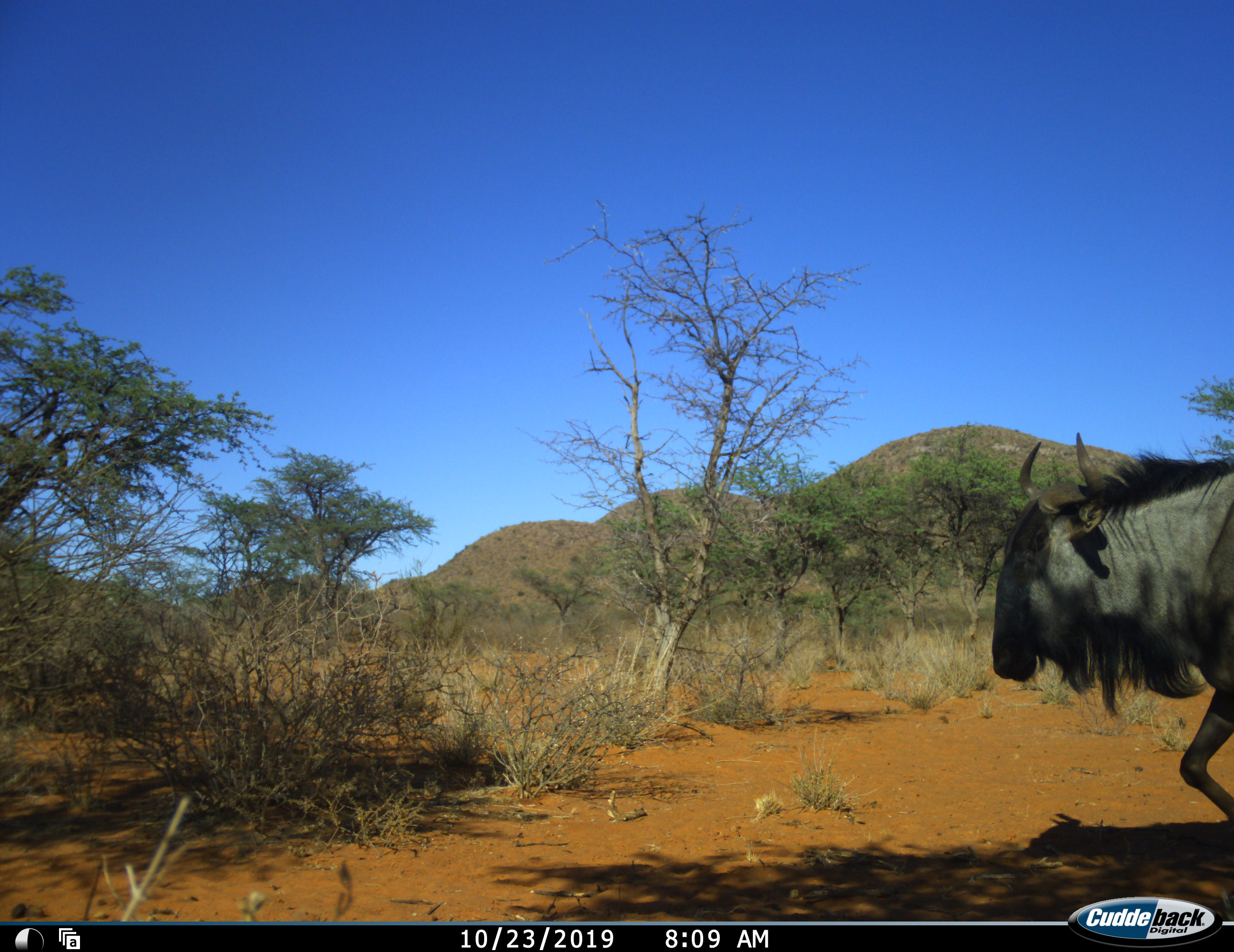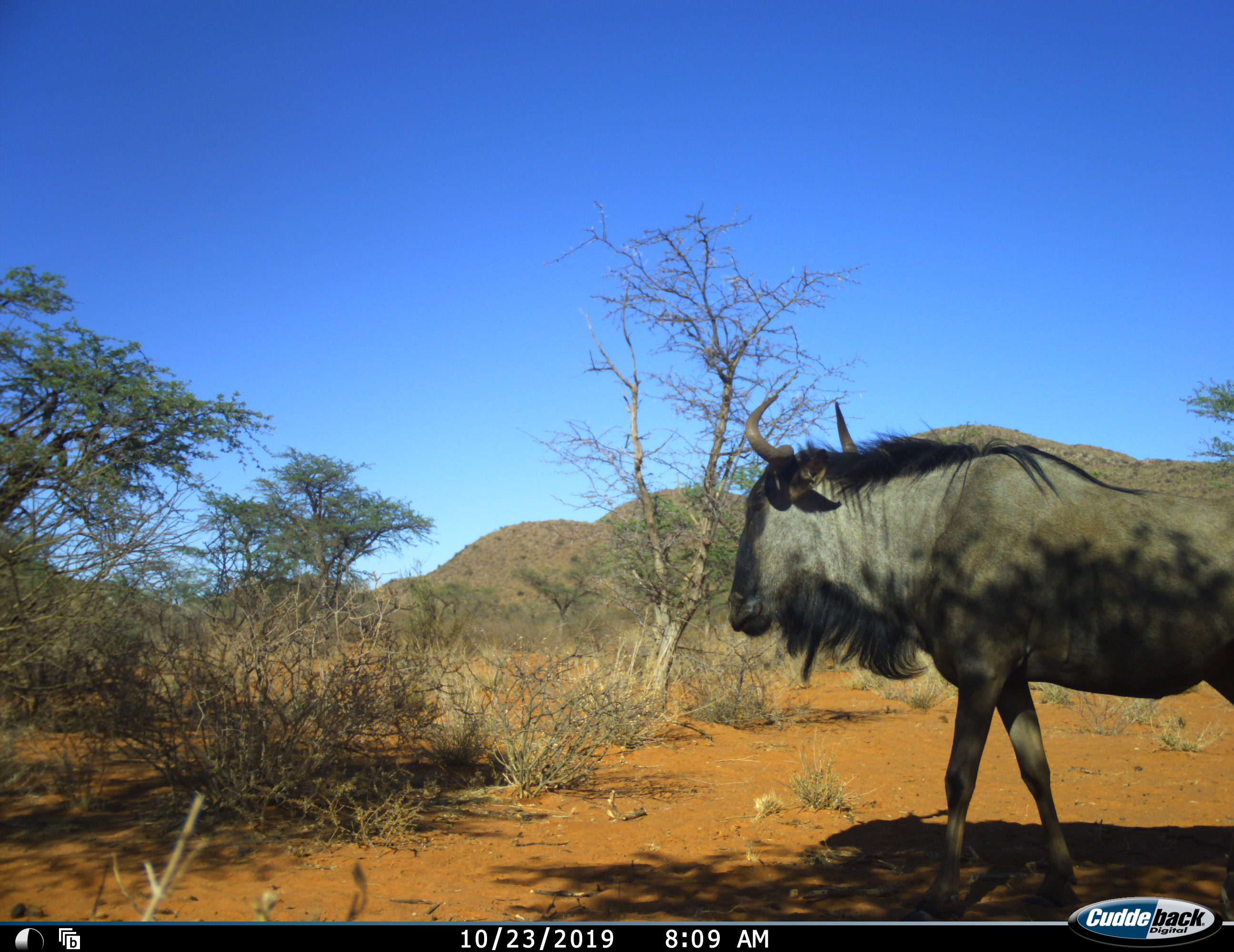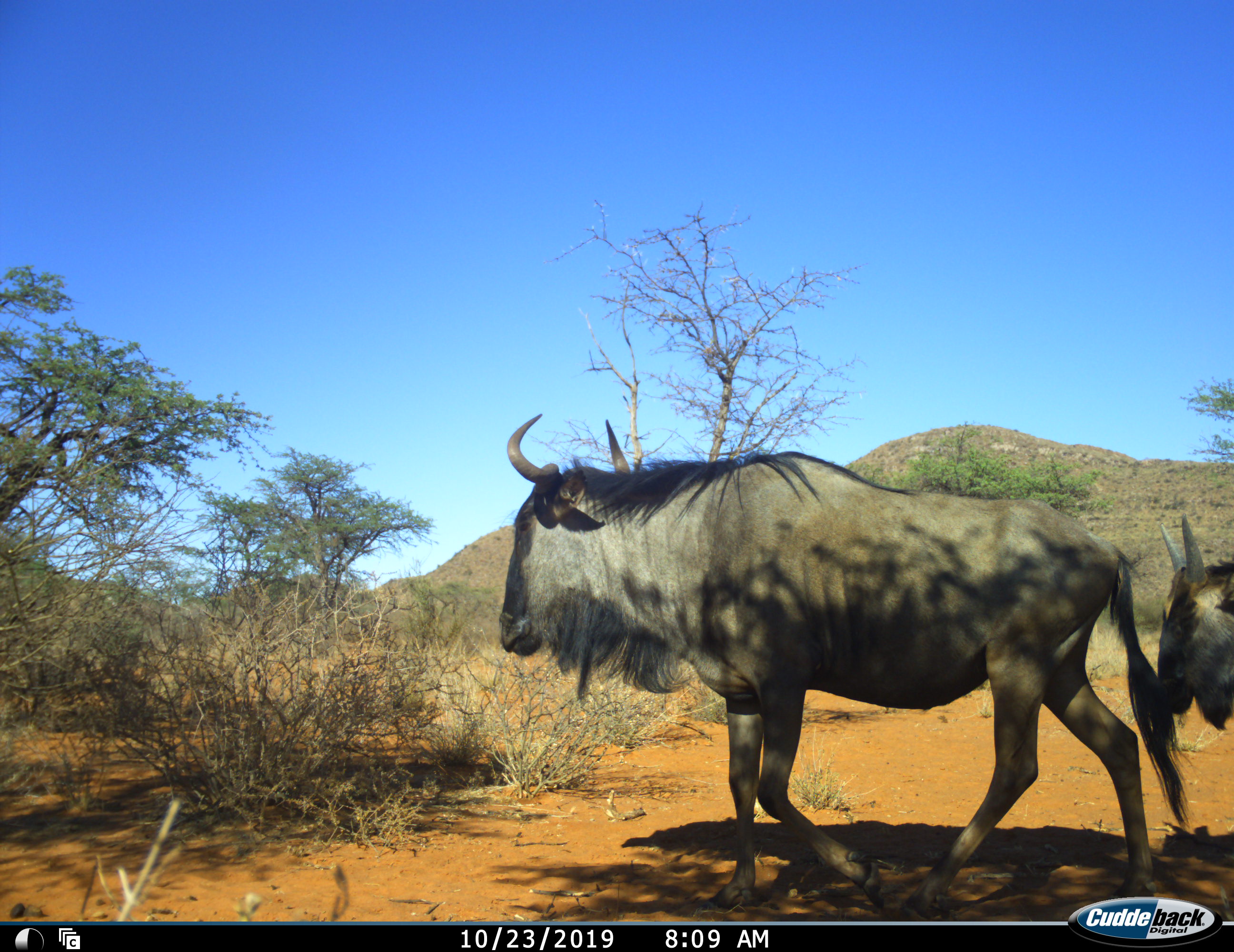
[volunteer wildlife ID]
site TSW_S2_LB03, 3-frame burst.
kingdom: Animalia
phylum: Chordata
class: Mammalia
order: Artiodactyla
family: Bovidae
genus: Connochaetes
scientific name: Connochaetes taurinus taurinus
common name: blue wildebeest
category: wildebeestblue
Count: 2.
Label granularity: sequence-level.